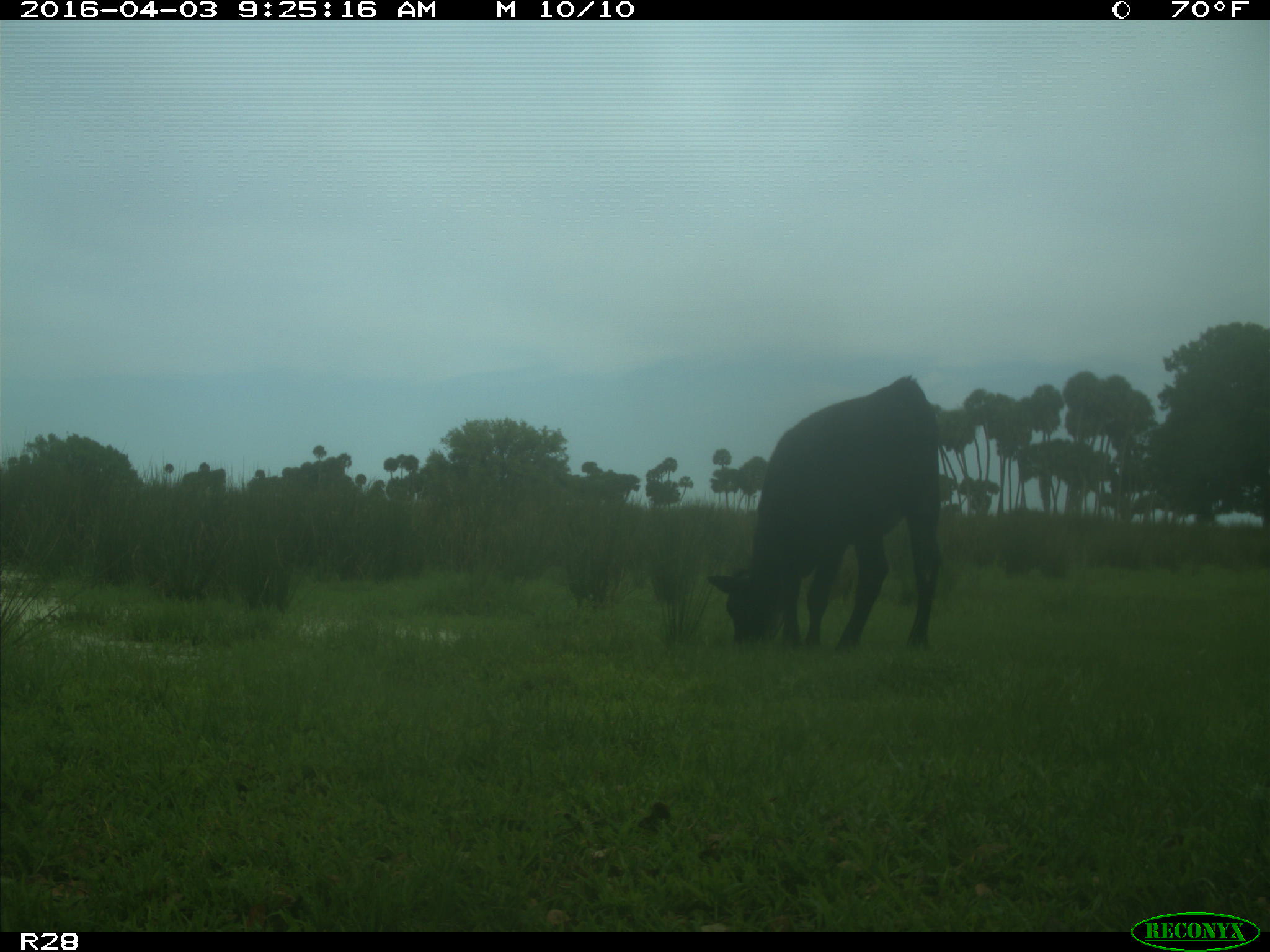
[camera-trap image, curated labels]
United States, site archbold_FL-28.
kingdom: Animalia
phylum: Chordata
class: Mammalia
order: Artiodactyla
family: Bovidae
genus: Bos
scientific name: Bos taurus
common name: domestic cow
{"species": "Bos taurus (domestic cow)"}